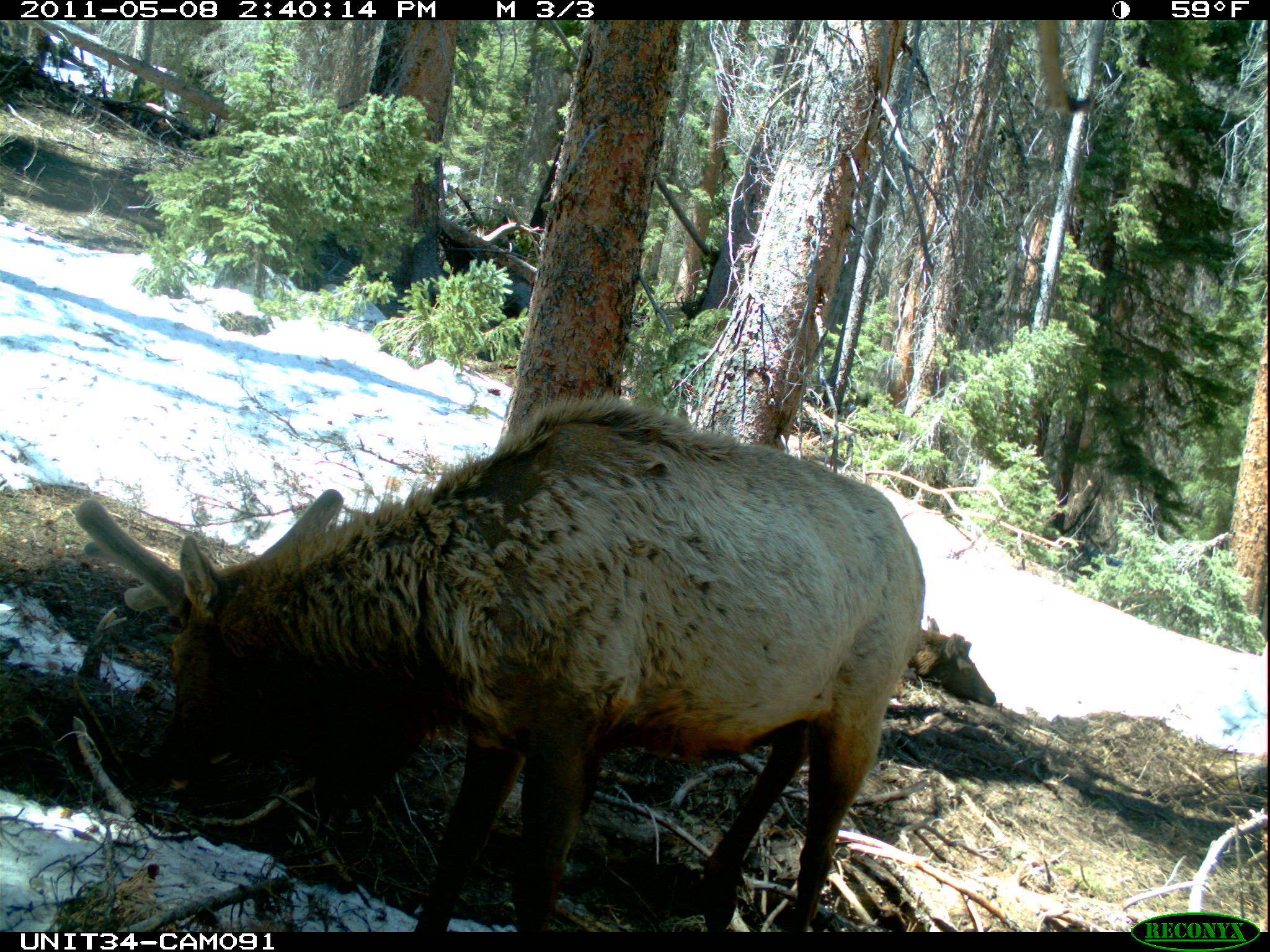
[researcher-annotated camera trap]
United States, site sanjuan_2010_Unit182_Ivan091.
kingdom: Animalia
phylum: Chordata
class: Mammalia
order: Artiodactyla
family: Cervidae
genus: Cervus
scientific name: Cervus elaphus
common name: red deer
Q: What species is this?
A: Cervus elaphus (red deer).